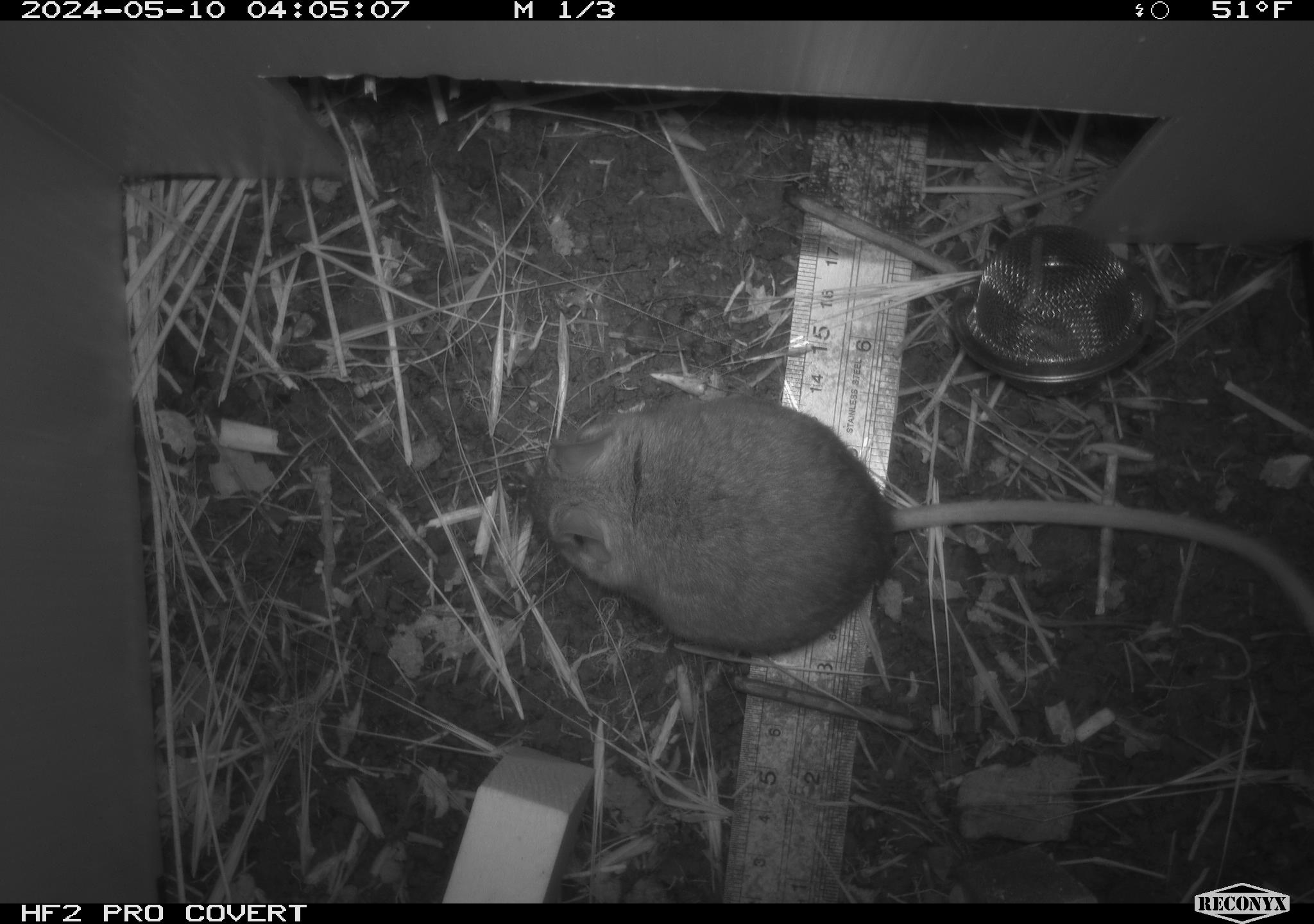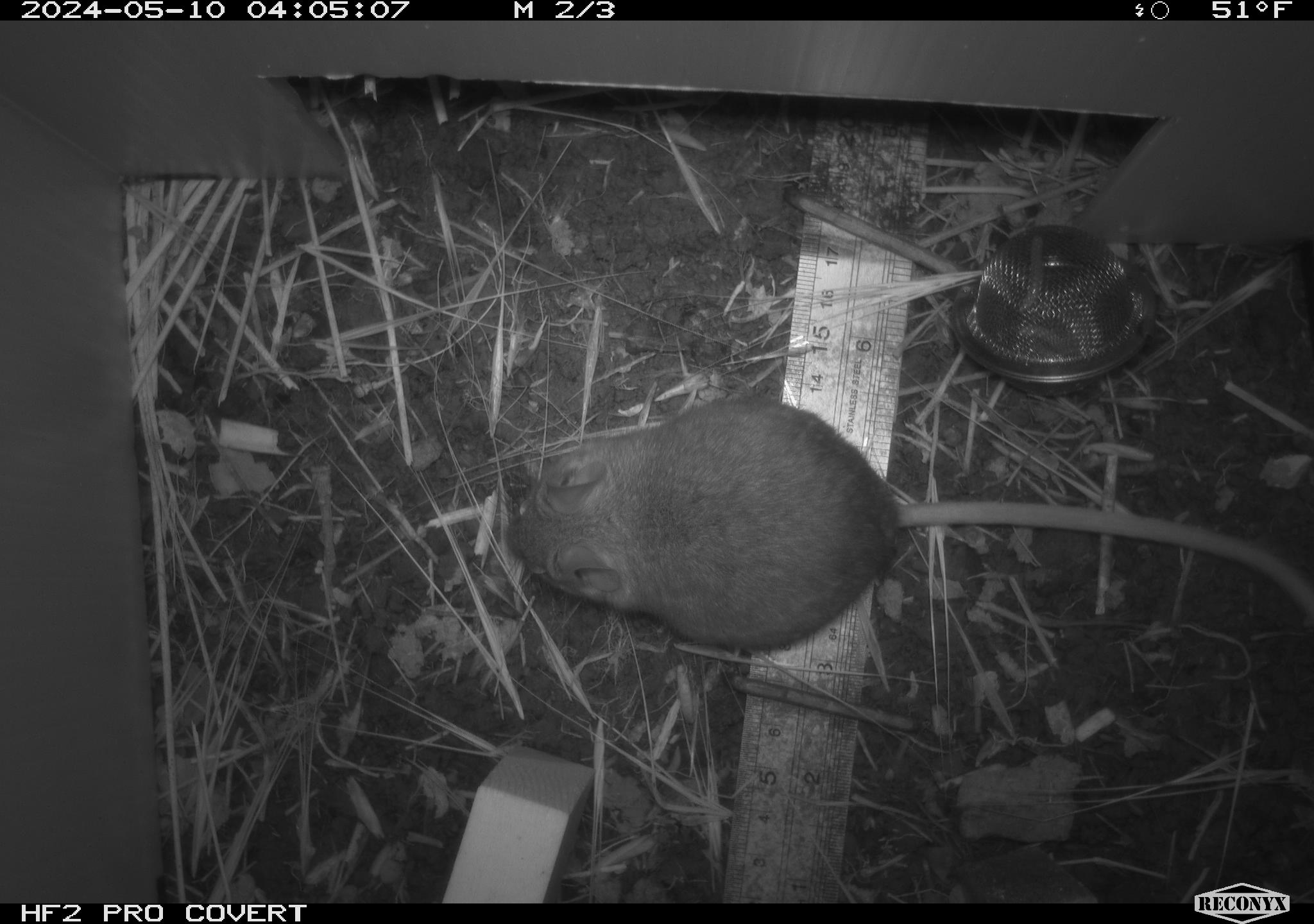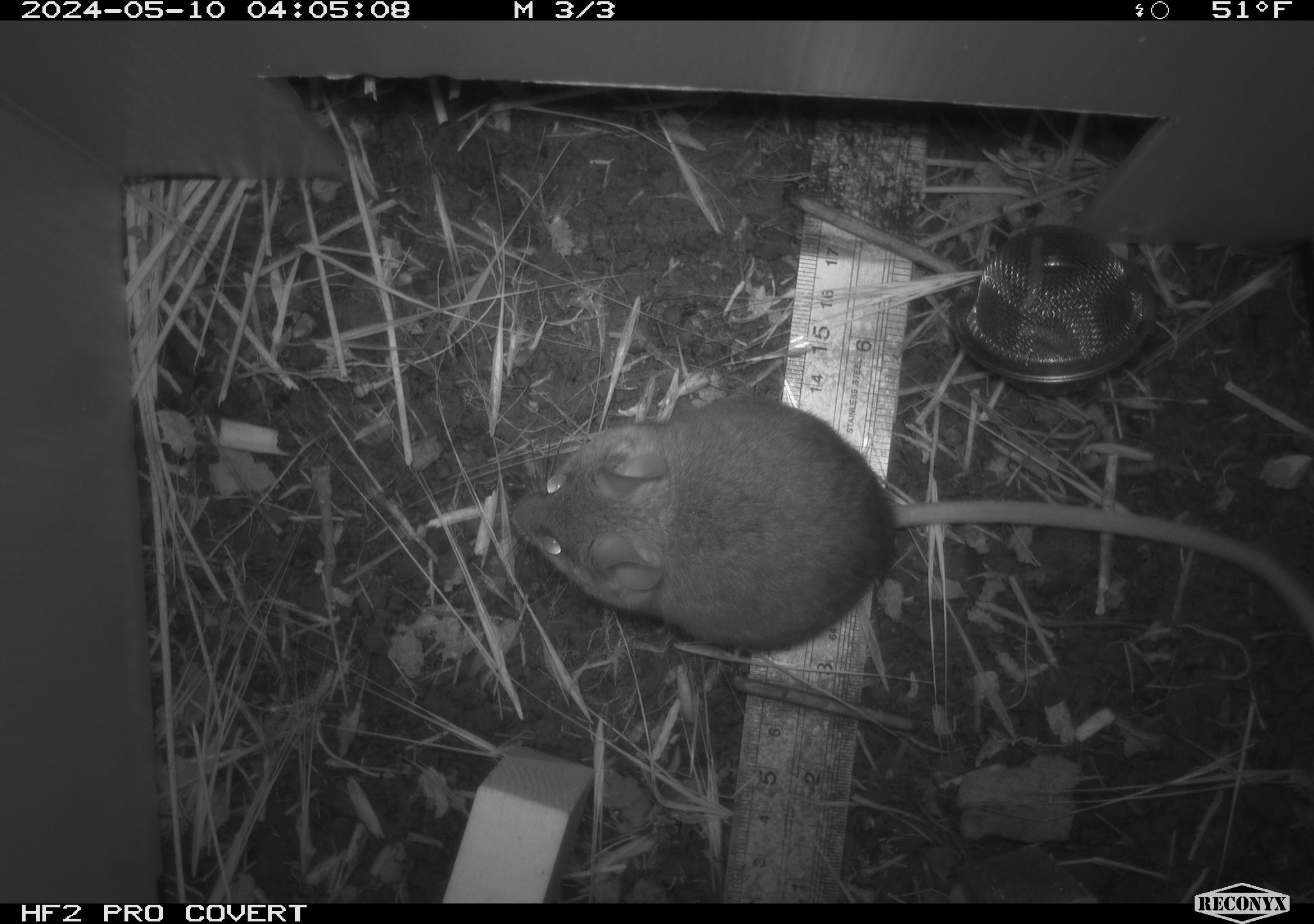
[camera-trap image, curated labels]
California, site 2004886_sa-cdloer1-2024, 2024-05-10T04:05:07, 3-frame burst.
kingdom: Animalia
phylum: Chordata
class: Mammalia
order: Rodentia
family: Cricetidae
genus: Neotoma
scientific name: Neotoma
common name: pack rat or woodrat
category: neotoma species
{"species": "neotoma species (pack rat or woodrat) (Neotoma)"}